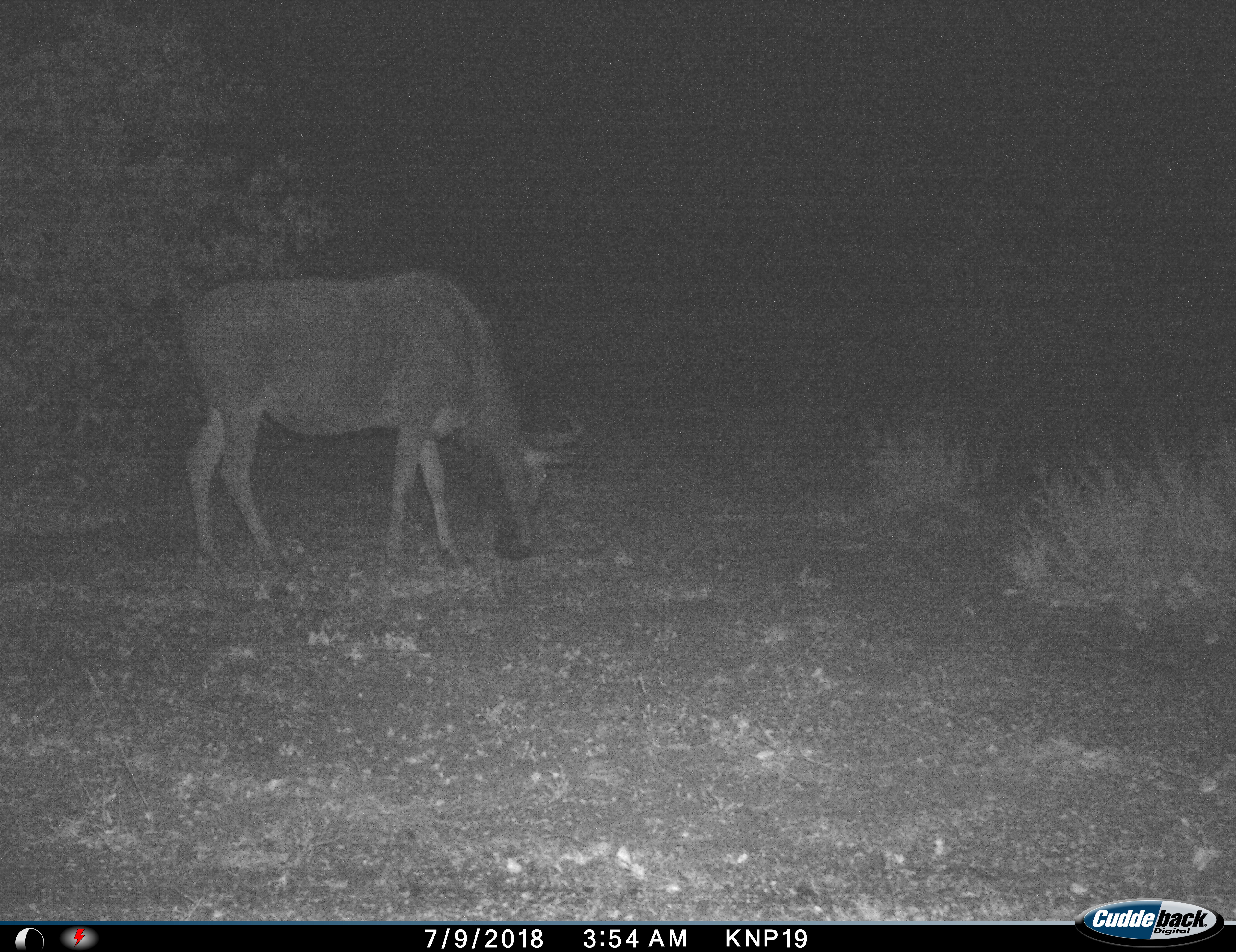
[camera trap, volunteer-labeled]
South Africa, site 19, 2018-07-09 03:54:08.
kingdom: Animalia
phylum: Chordata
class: Mammalia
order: Artiodactyla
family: Bovidae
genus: Connochaetes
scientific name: Connochaetes taurinus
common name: blue wildebeest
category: wildebeestblue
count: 1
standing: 29%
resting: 0%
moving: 0%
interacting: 0%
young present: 0%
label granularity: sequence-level